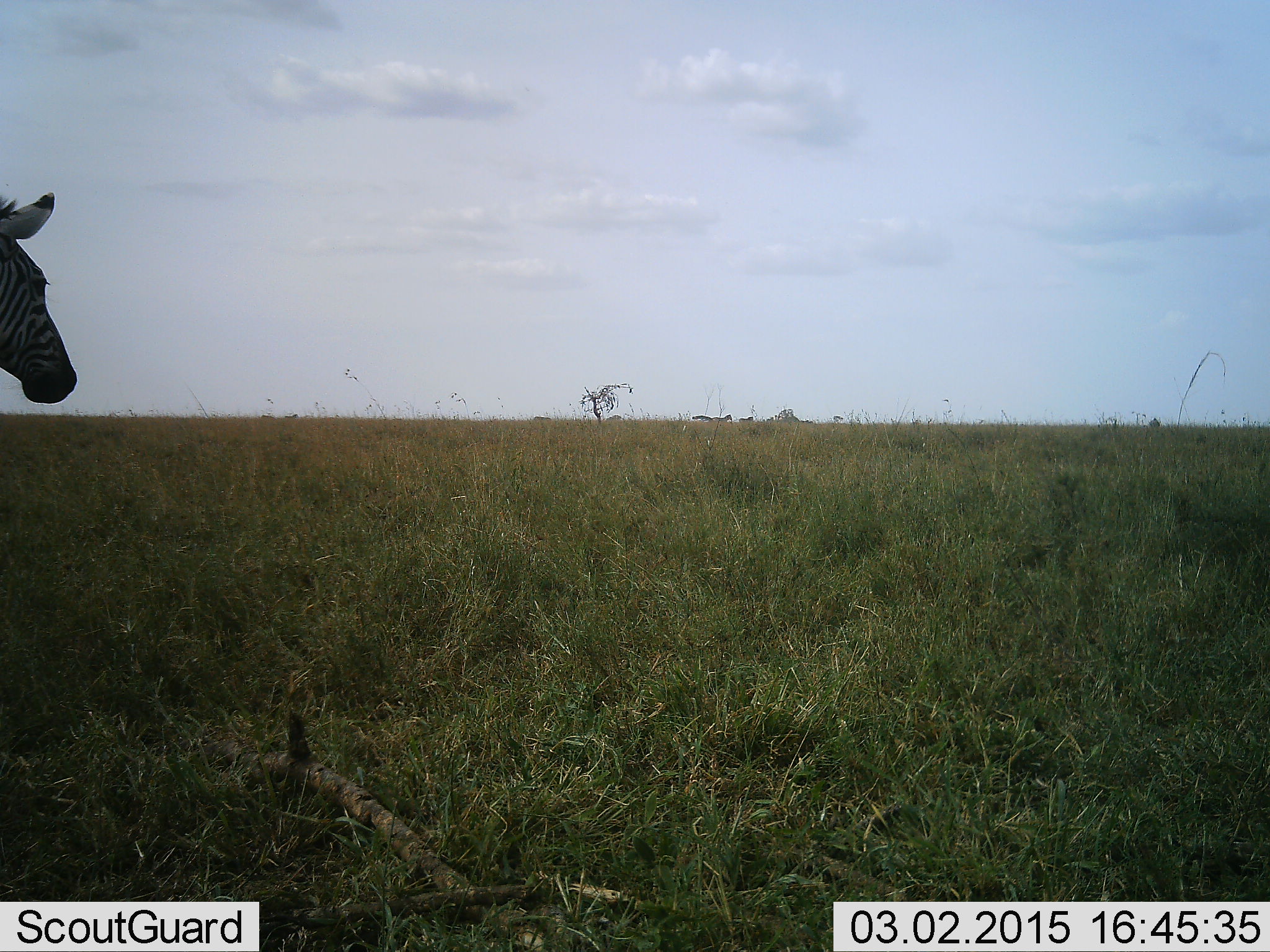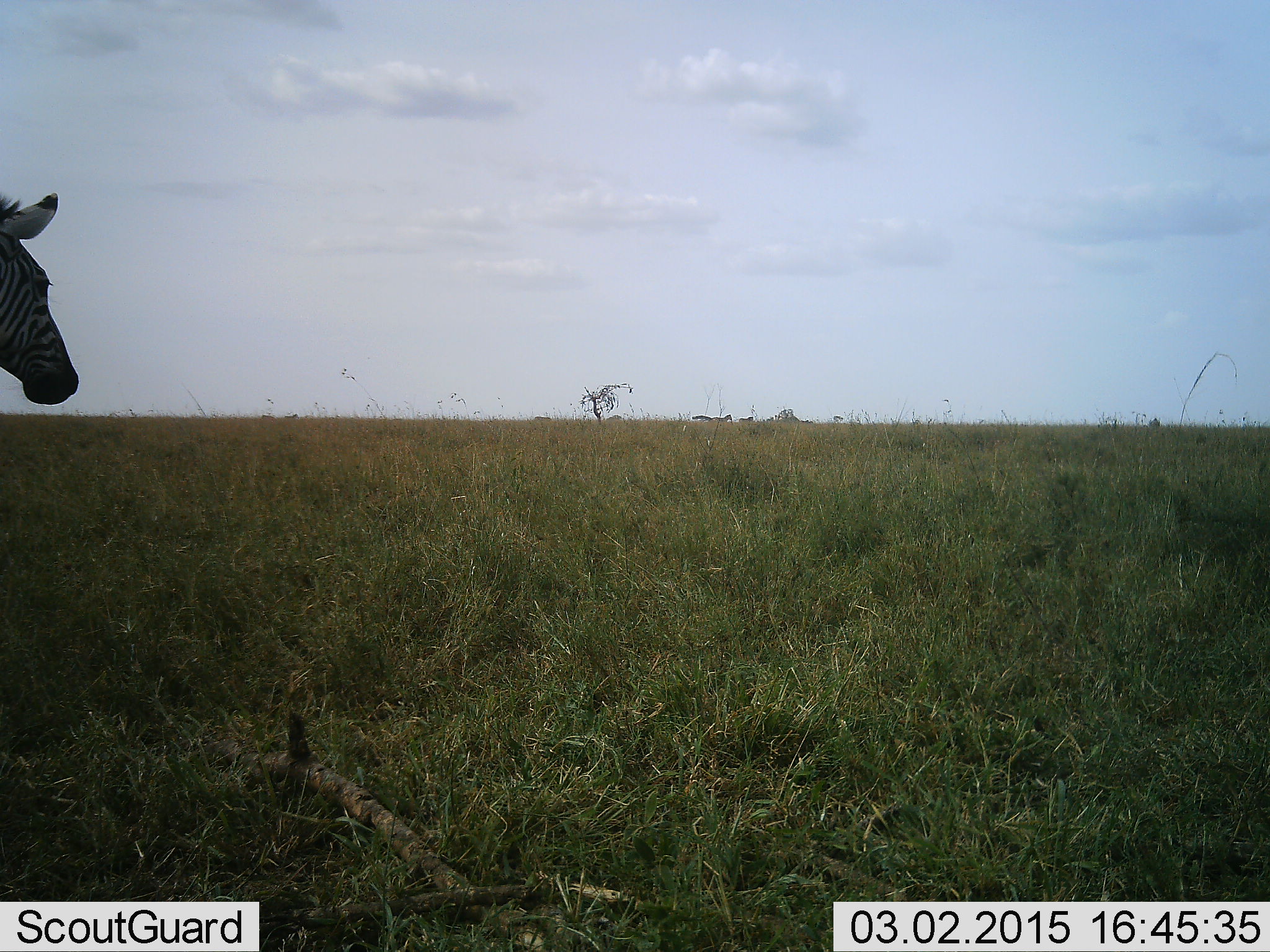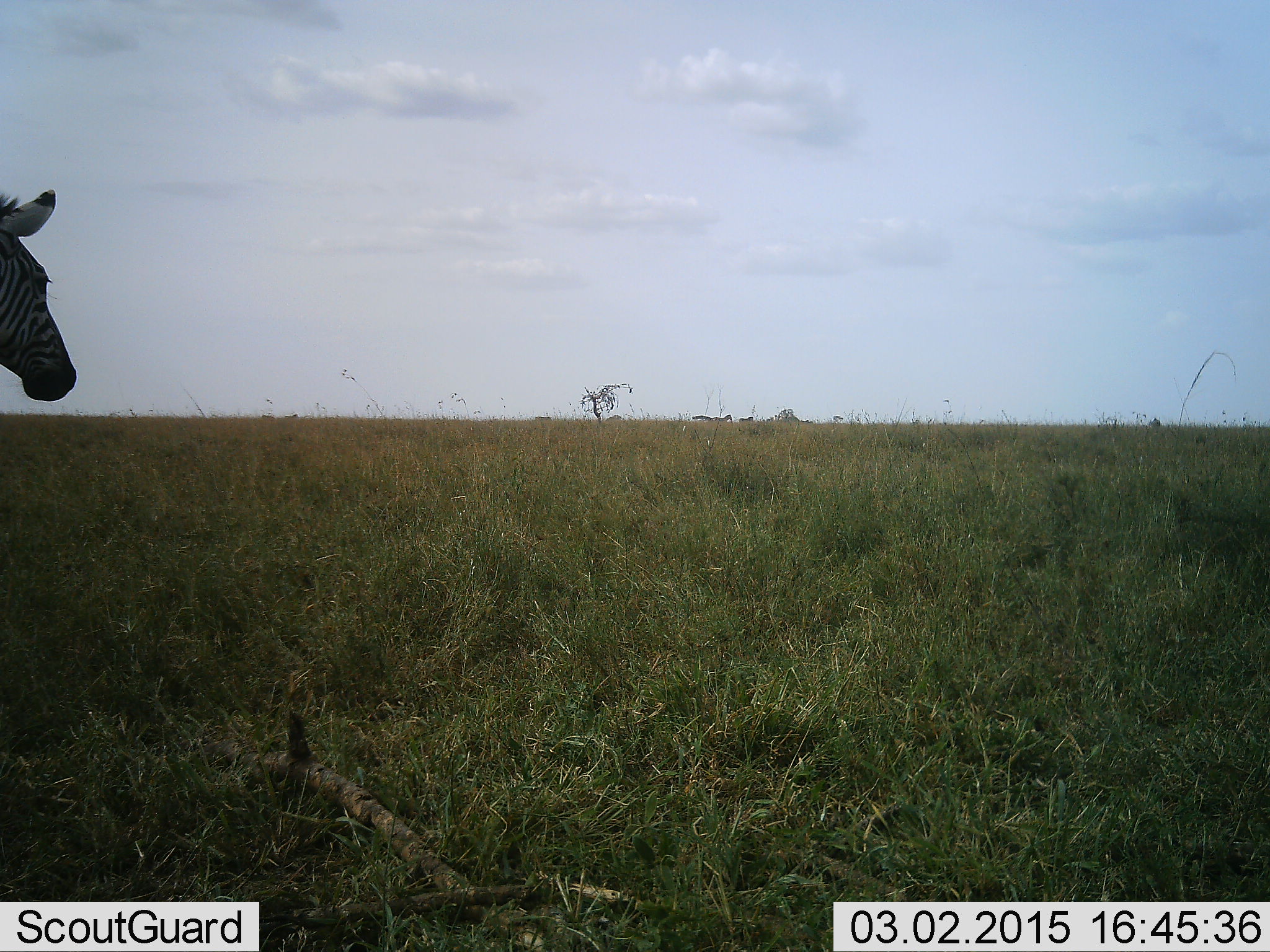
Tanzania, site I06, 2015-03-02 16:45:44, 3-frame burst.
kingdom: Animalia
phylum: Chordata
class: Mammalia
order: Perissodactyla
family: Equidae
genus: Equus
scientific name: Equus quagga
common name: plains zebra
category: zebra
Zebra (plains zebra) (Equus quagga), count 1. Behavior (volunteer vote fractions): standing 90%, resting 0%, moving 10%, interacting 0%. Young present (vote fraction): 0%. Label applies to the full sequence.